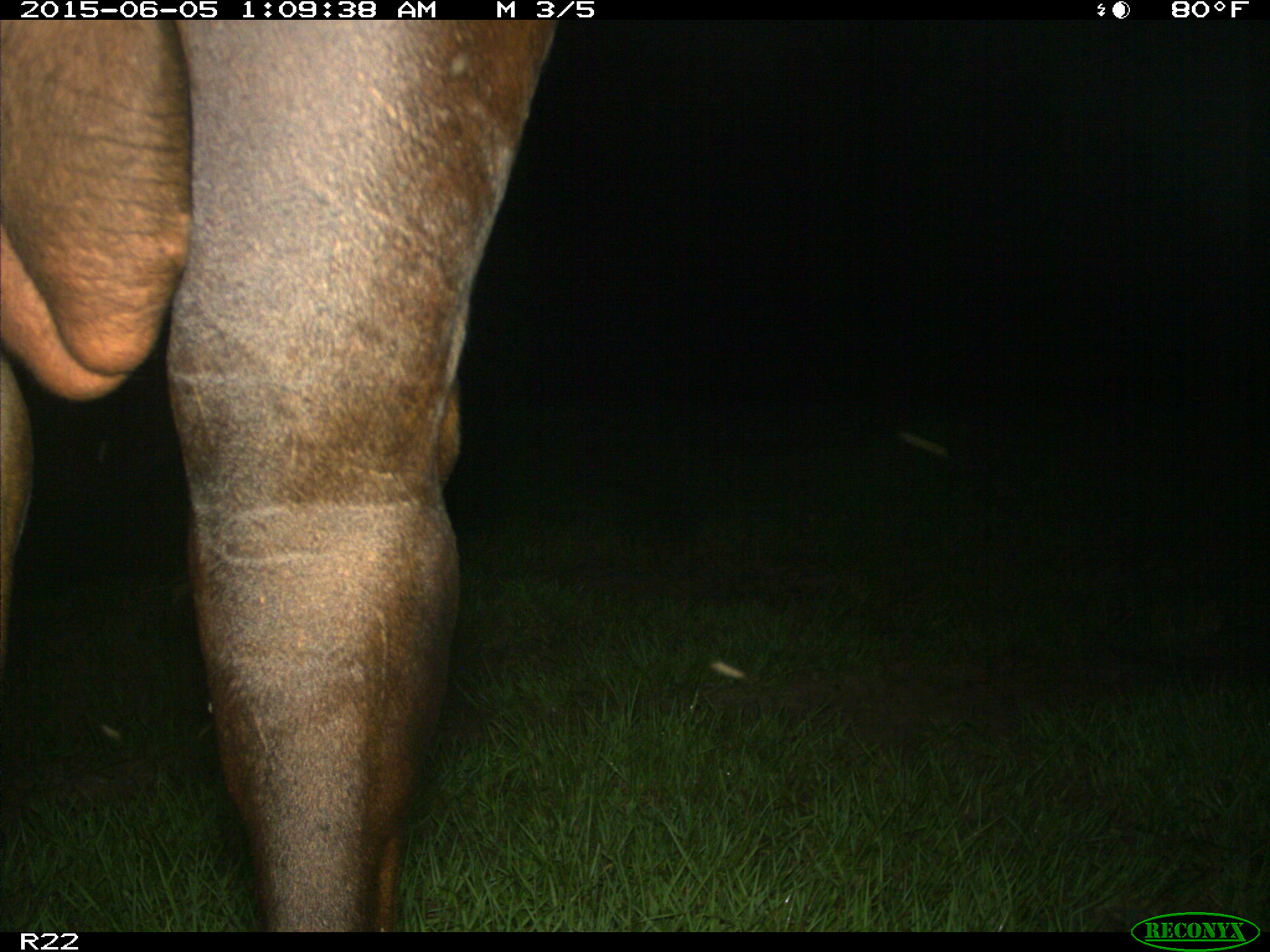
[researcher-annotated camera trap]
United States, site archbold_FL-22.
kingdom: Animalia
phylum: Chordata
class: Mammalia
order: Artiodactyla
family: Bovidae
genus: Bos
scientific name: Bos taurus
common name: domestic cow